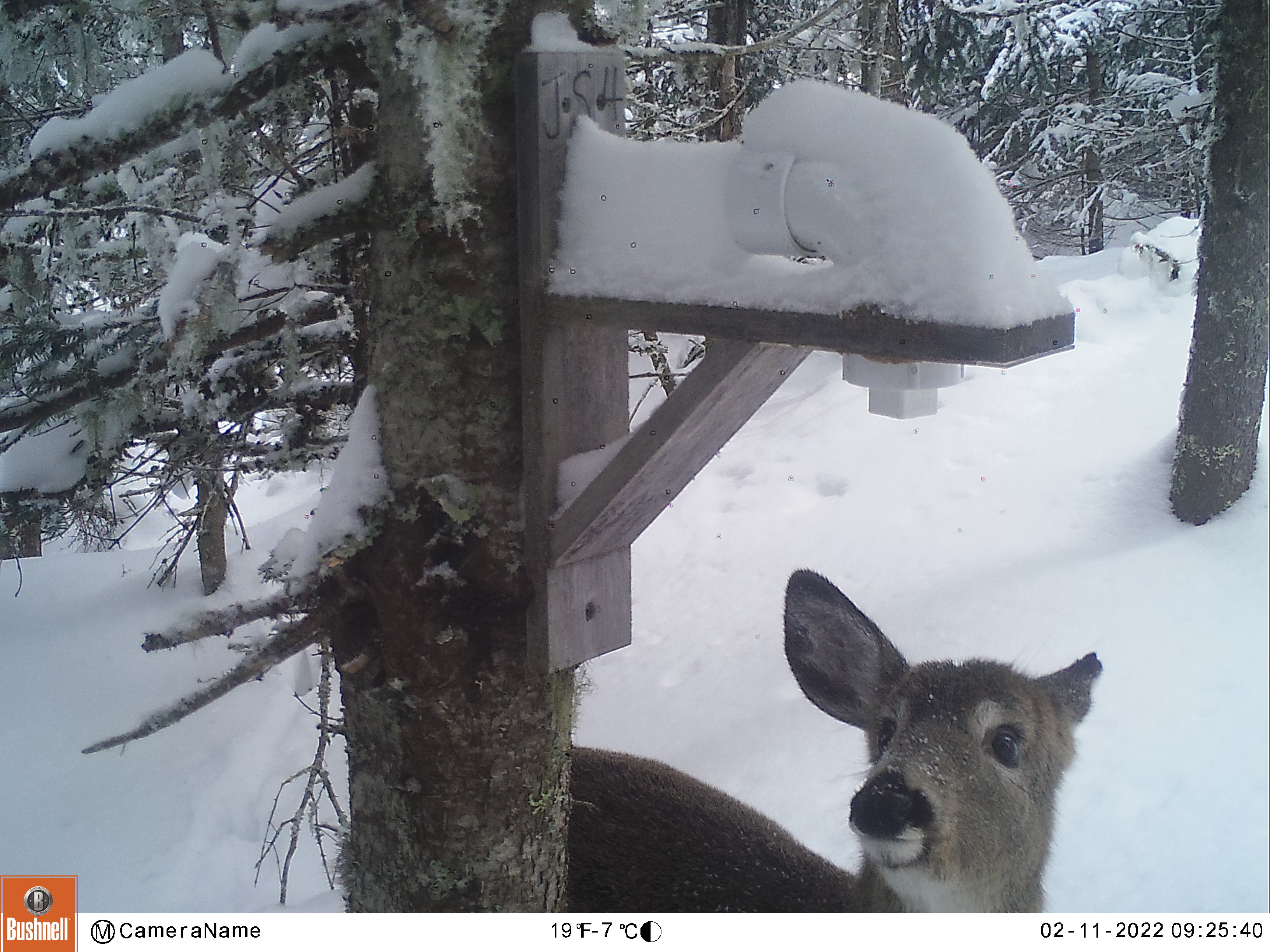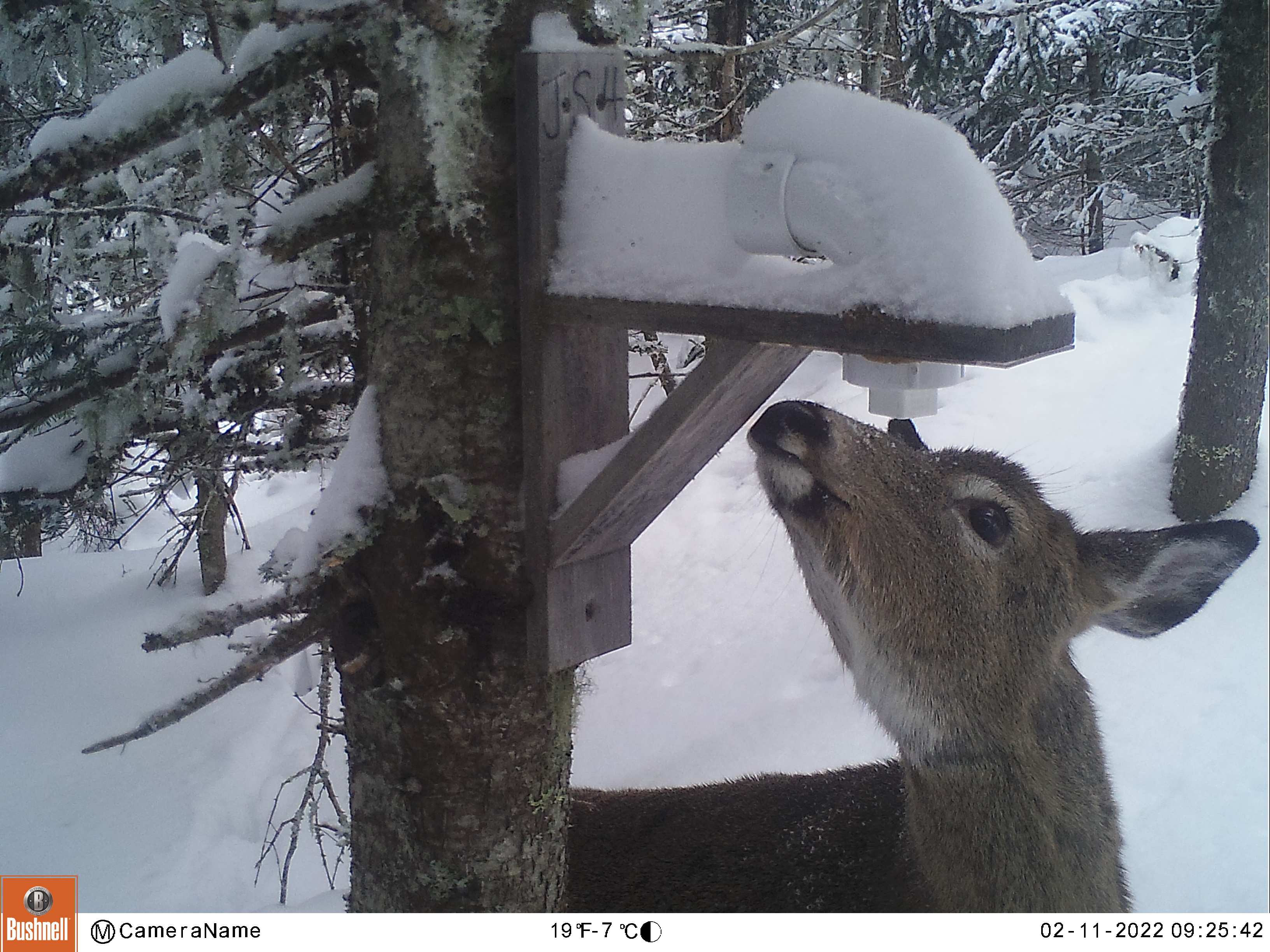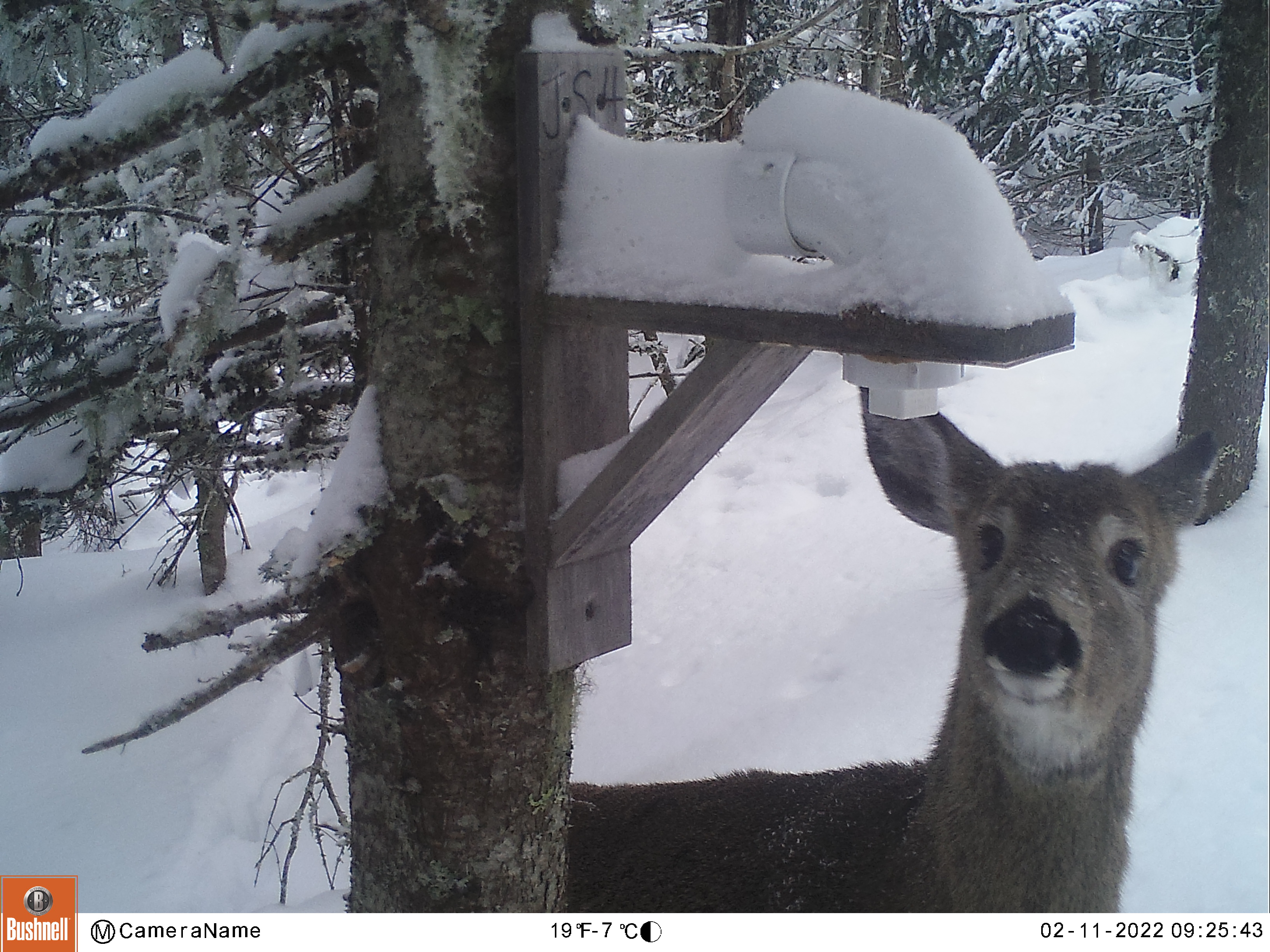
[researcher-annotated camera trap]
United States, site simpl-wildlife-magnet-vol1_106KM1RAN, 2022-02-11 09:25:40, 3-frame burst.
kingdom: Animalia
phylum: Chordata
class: Mammalia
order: Artiodactyla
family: Cervidae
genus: Odocoileus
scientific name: Odocoileus virginianus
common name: white-tailed deer